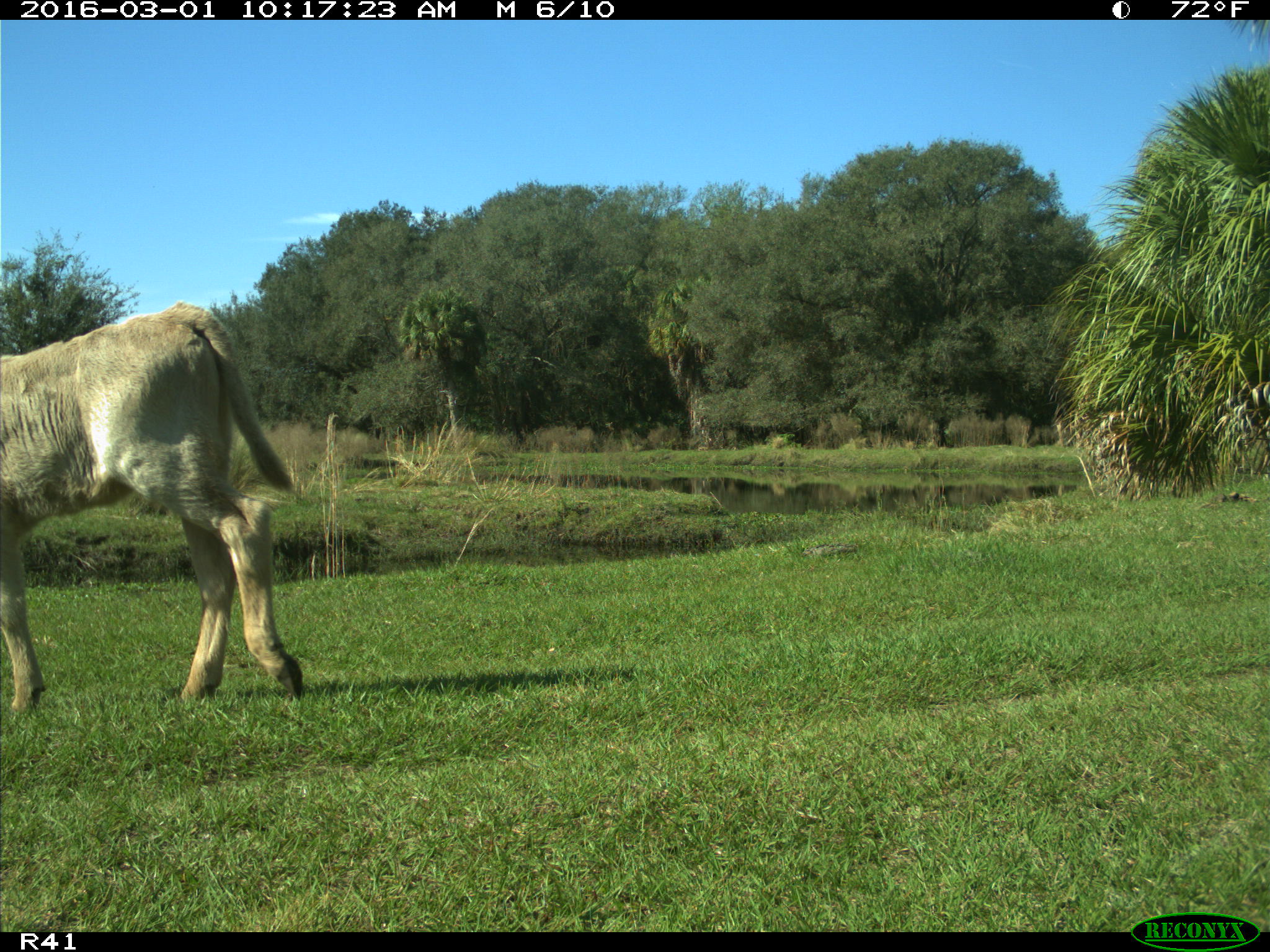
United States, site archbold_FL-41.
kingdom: Animalia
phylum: Chordata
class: Mammalia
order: Artiodactyla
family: Bovidae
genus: Bos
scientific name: Bos taurus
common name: domestic cow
Bos taurus (domestic cow).